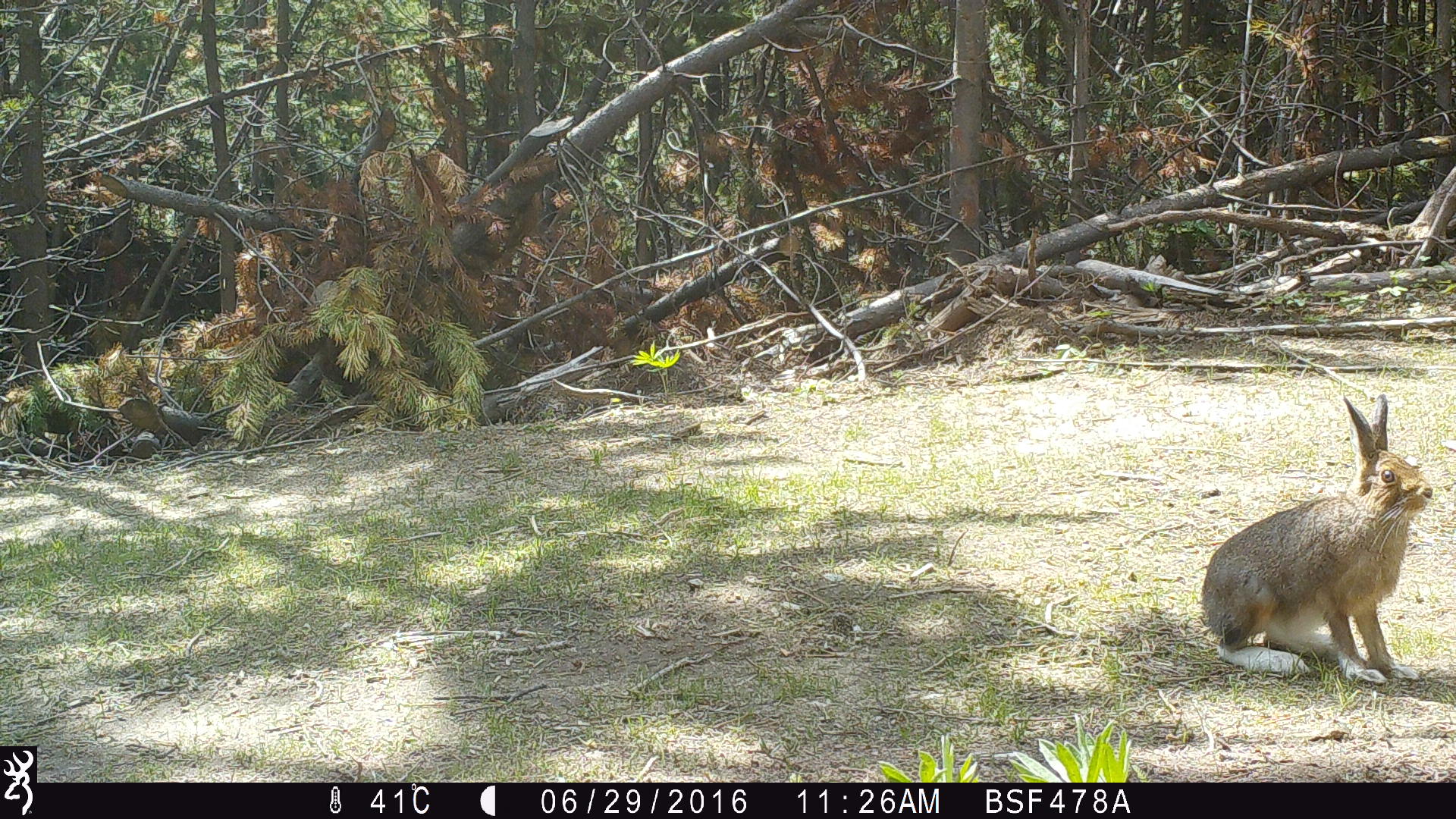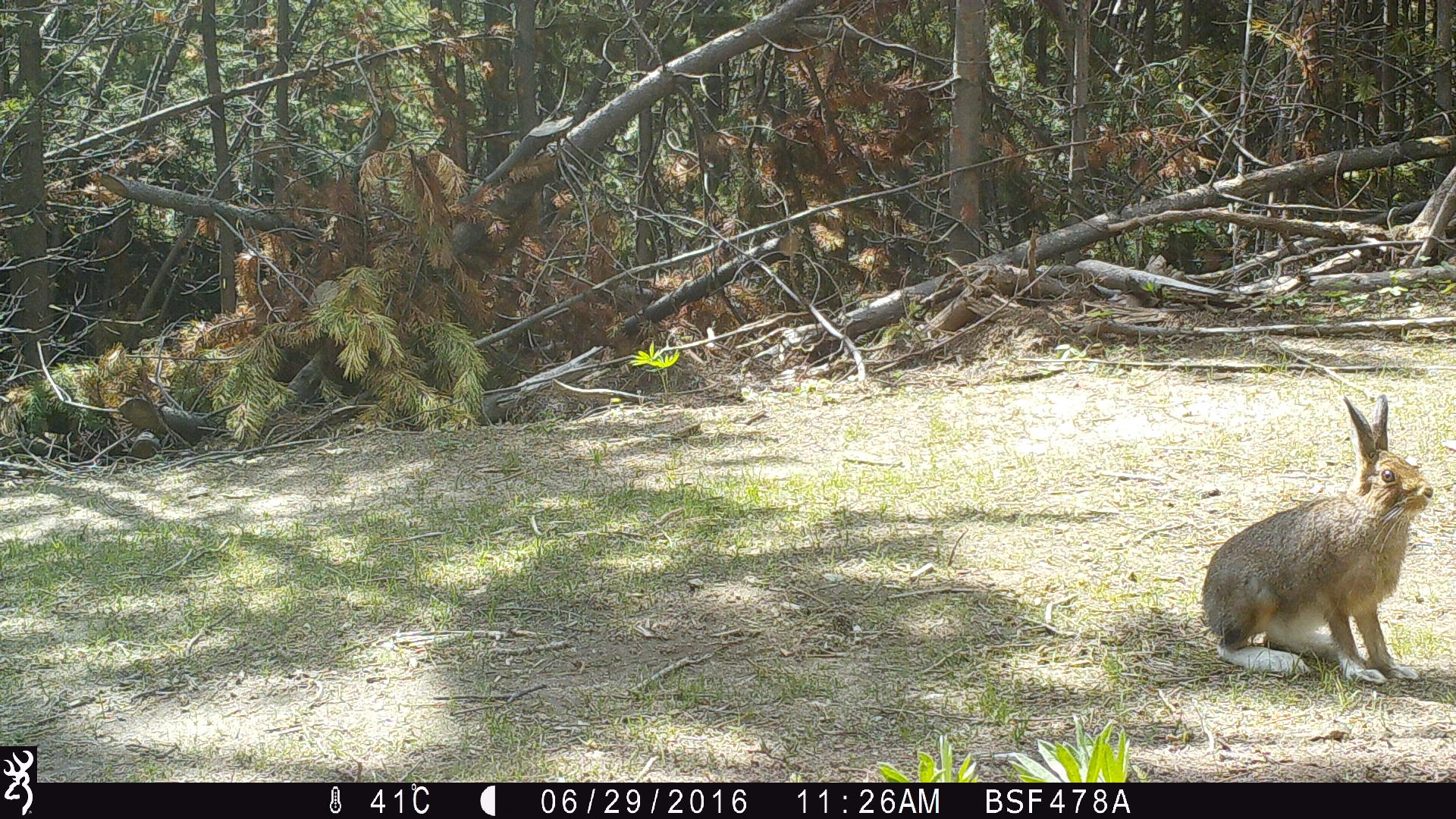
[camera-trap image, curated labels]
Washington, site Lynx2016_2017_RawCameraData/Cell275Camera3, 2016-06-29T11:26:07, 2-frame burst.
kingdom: Animalia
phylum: Chordata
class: Mammalia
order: Lagomorpha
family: Leporidae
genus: Lepus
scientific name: Lepus americanus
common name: snowshoe hare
Lepus americanus (snowshoe hare). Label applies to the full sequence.